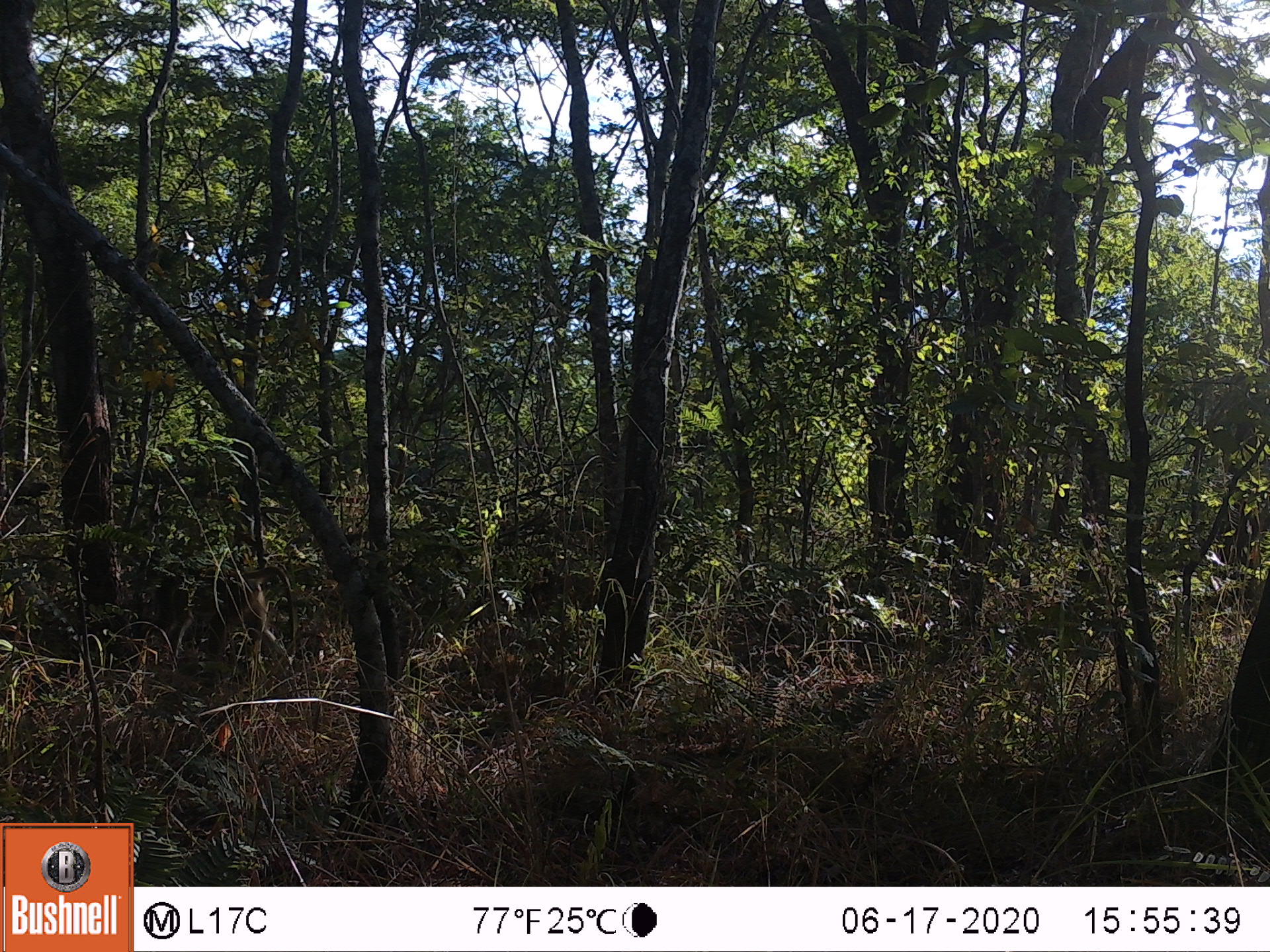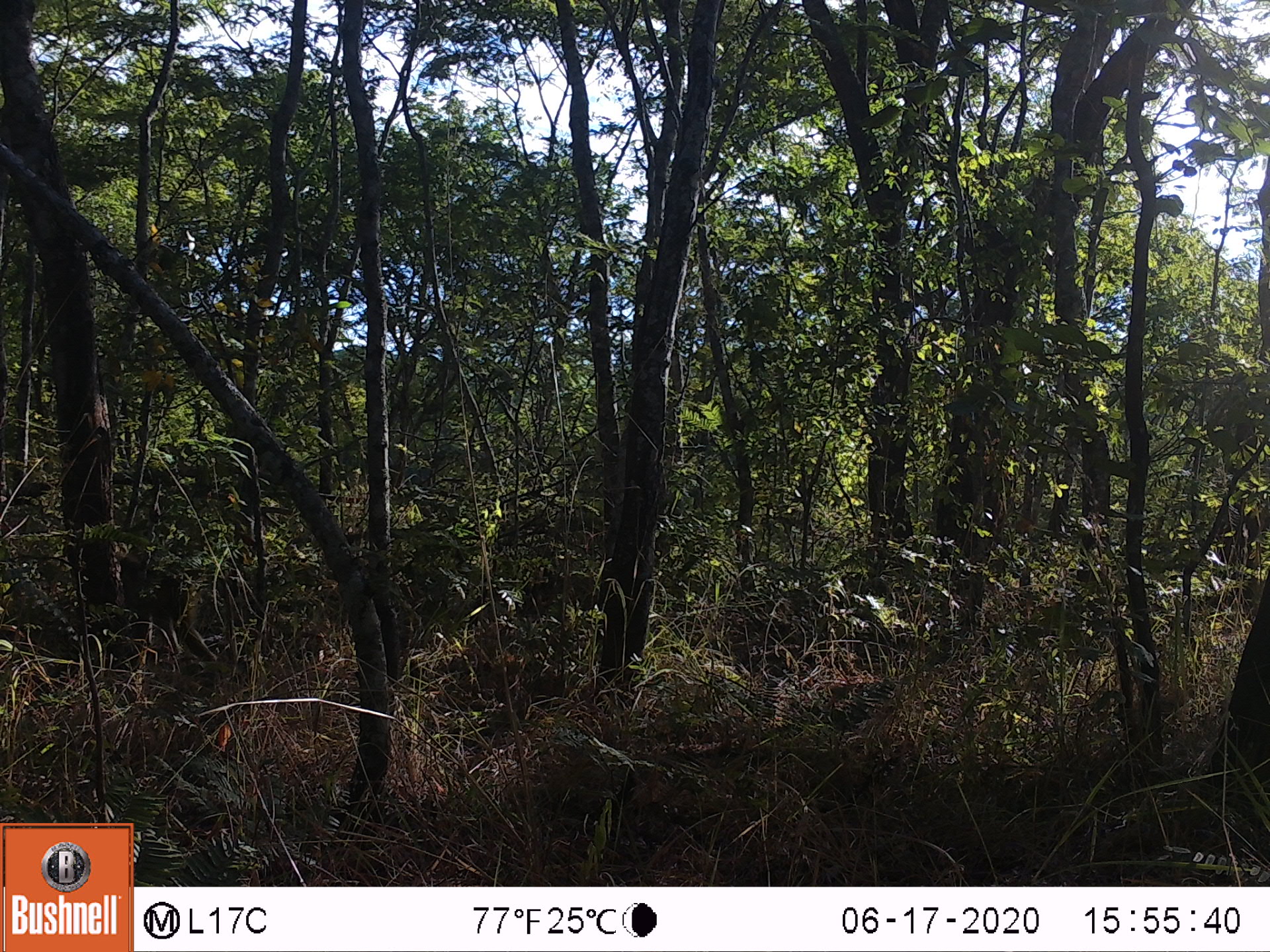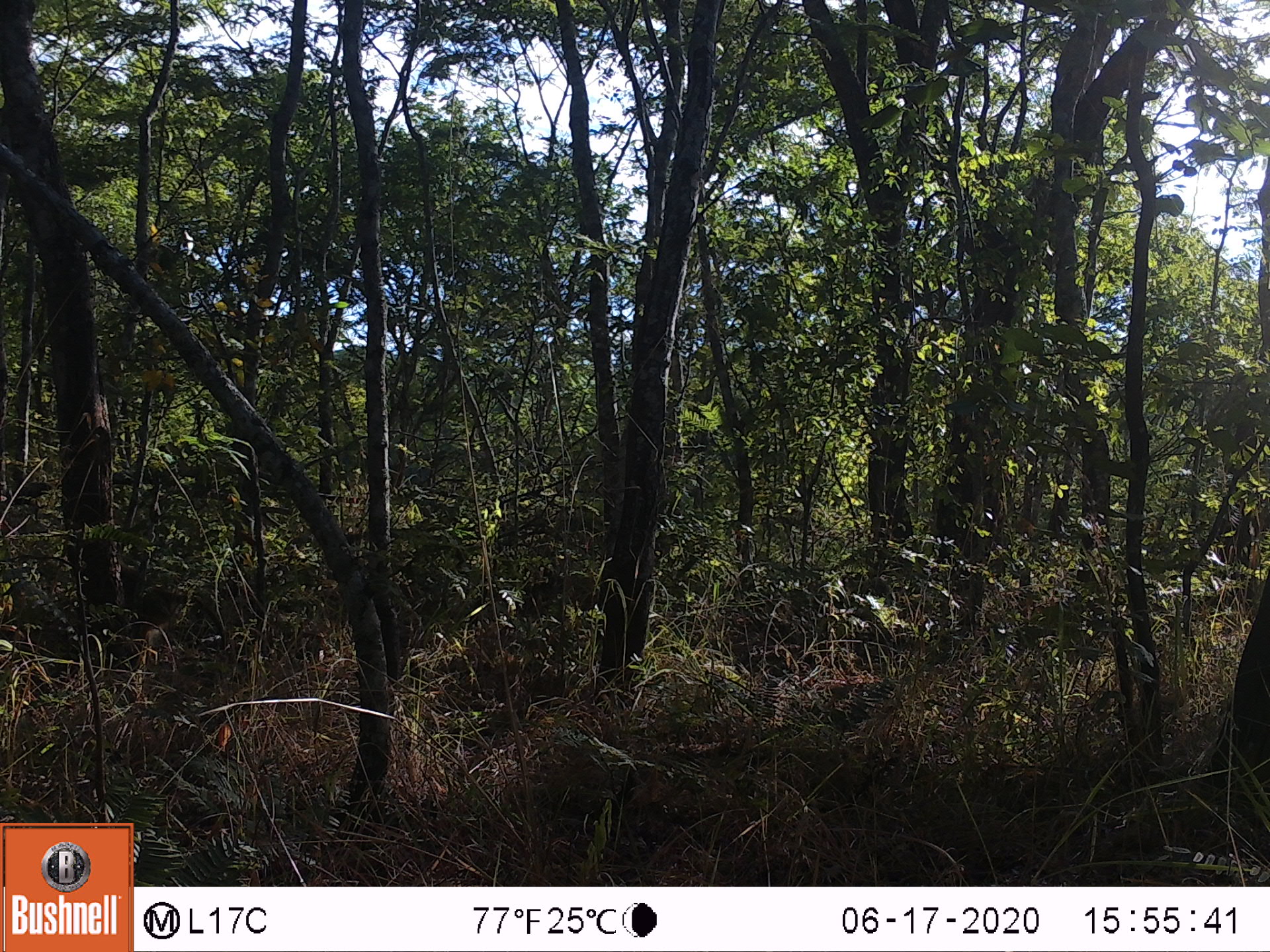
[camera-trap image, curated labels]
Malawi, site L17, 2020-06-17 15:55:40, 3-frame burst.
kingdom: Animalia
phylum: Chordata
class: Mammalia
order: Primates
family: Cercopithecidae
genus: Papio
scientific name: Papio cynocephalus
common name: yellow baboon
Yellow baboon (Papio cynocephalus), count 2.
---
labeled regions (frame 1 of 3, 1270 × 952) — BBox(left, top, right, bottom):
yellow baboon: BBox(126, 552, 297, 673); BBox(455, 564, 610, 661)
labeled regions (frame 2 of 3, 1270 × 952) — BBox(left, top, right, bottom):
yellow baboon: BBox(111, 550, 234, 668)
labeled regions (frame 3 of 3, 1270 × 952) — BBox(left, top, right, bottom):
yellow baboon: BBox(111, 562, 233, 666)